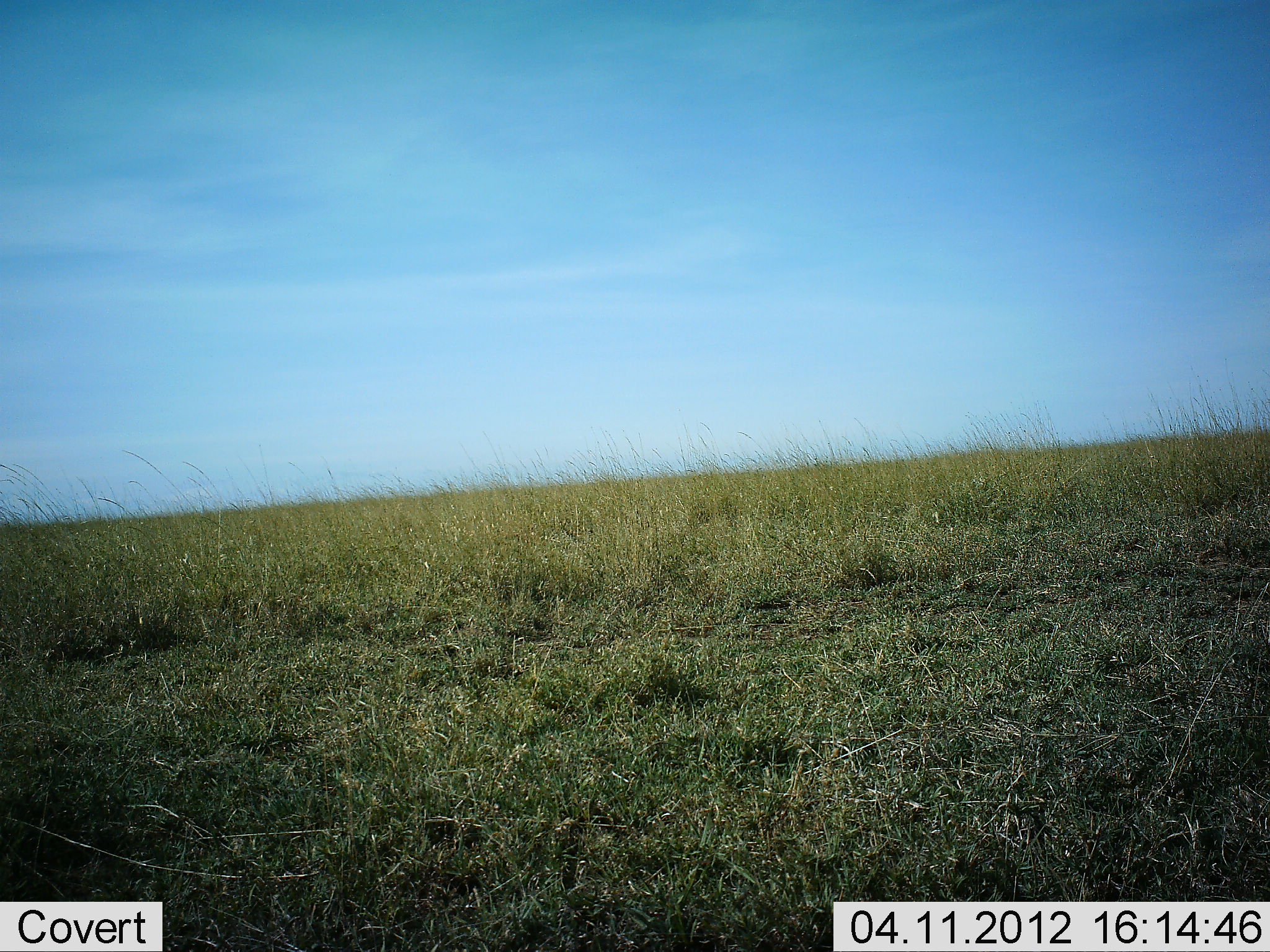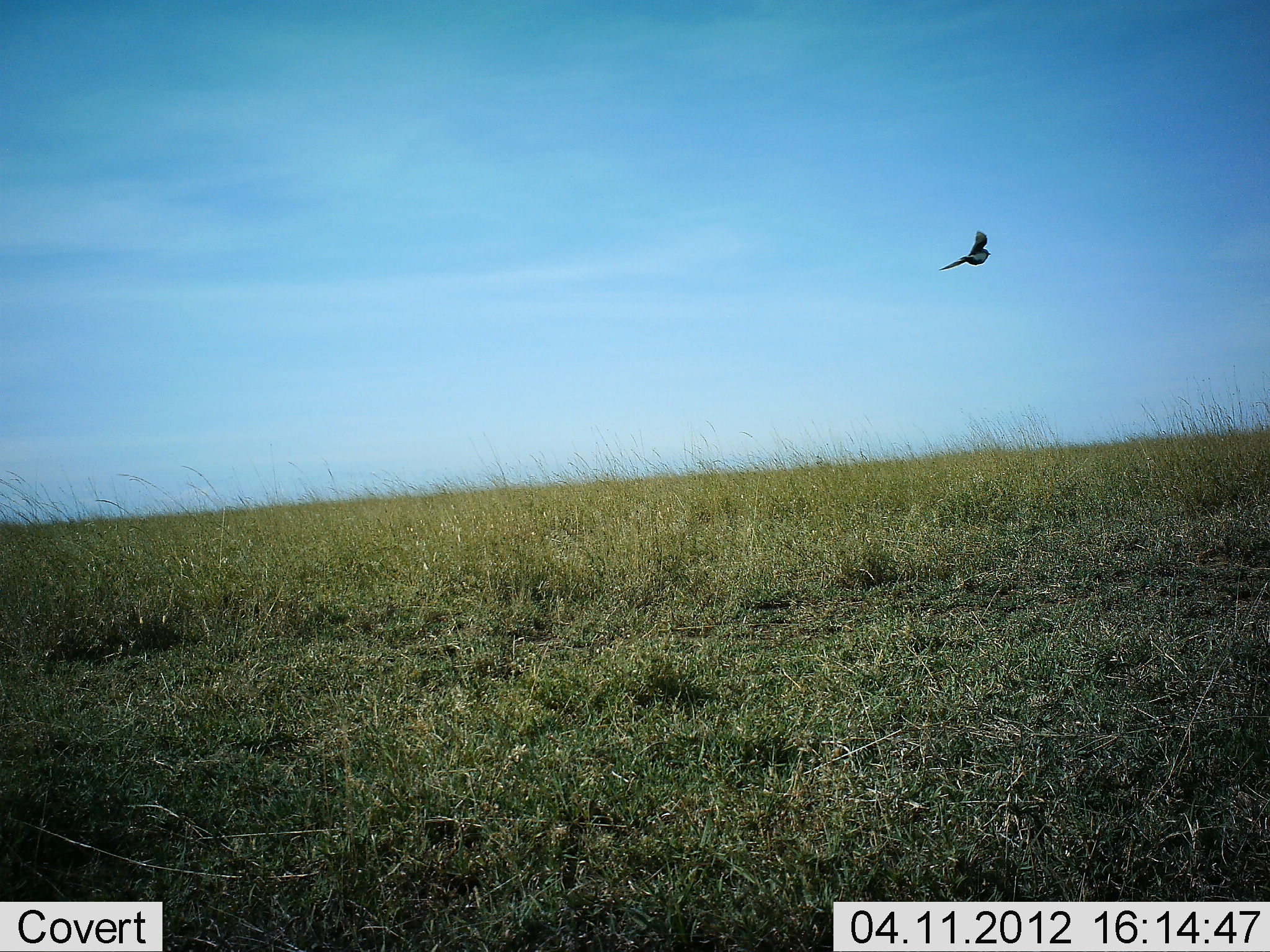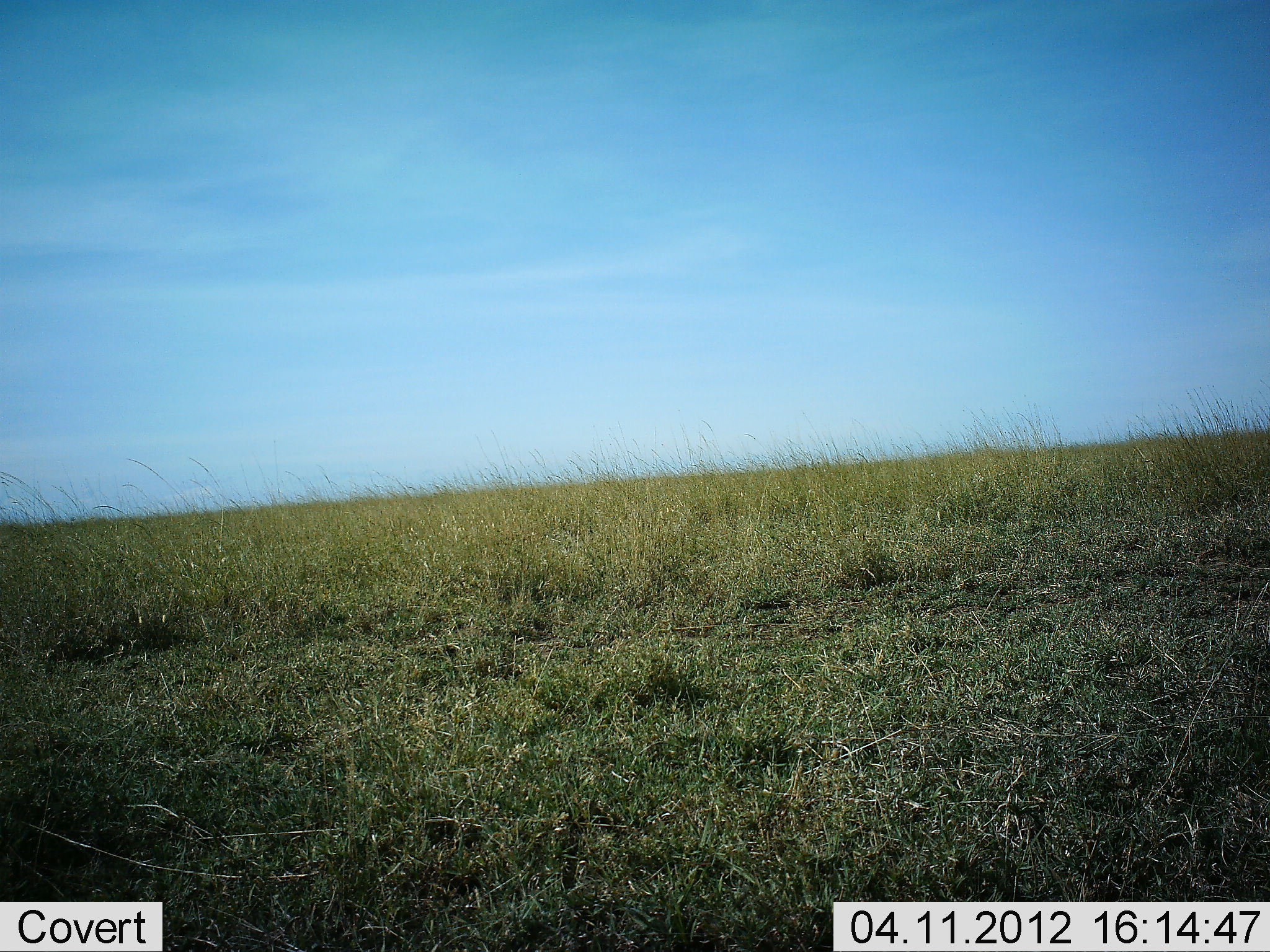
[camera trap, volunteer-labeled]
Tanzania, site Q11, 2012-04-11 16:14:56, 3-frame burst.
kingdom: Animalia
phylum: Chordata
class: Aves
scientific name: Aves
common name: bird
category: otherbird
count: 1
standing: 0%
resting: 0%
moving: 100%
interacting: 0%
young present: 0%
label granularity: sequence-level